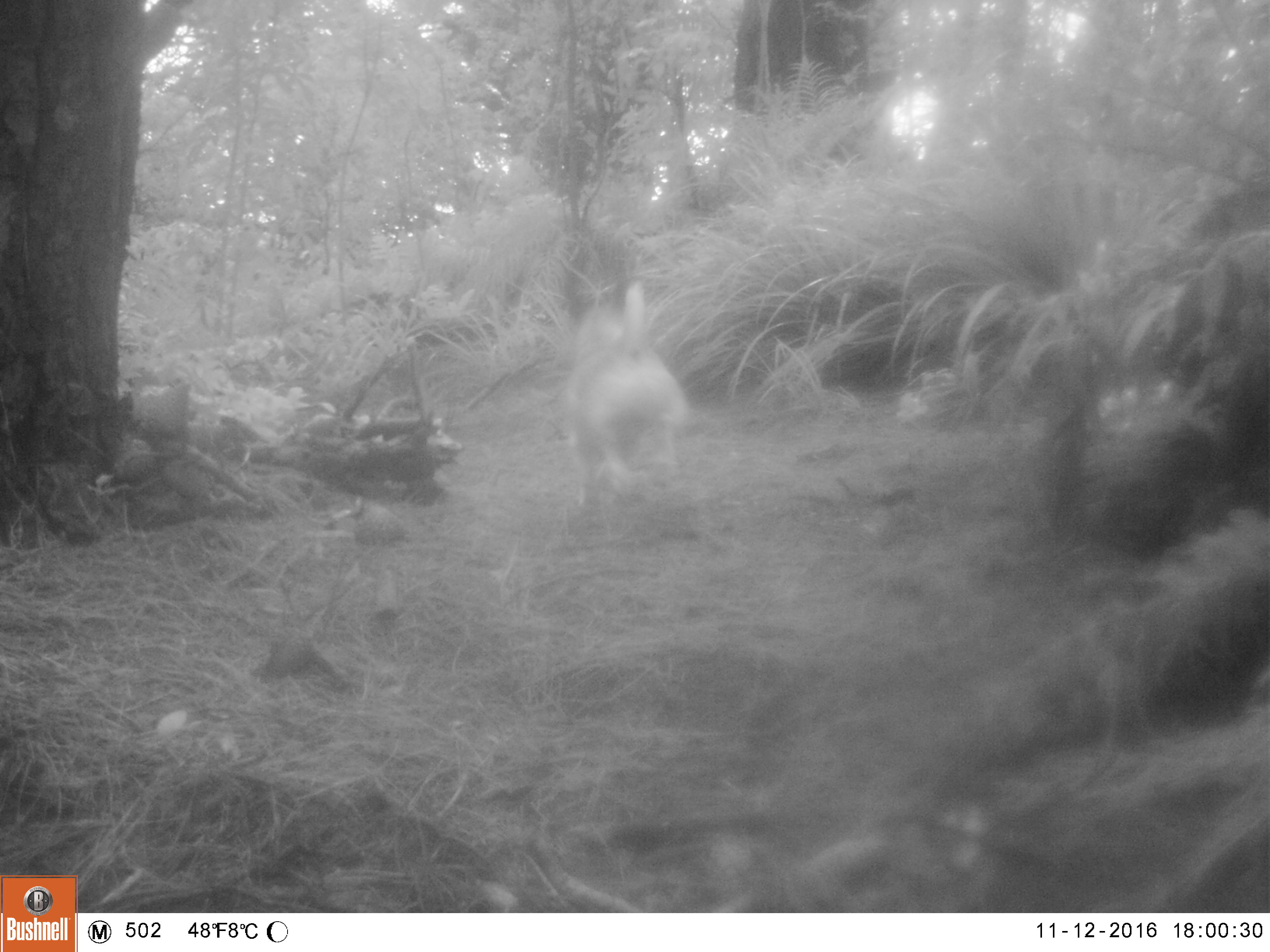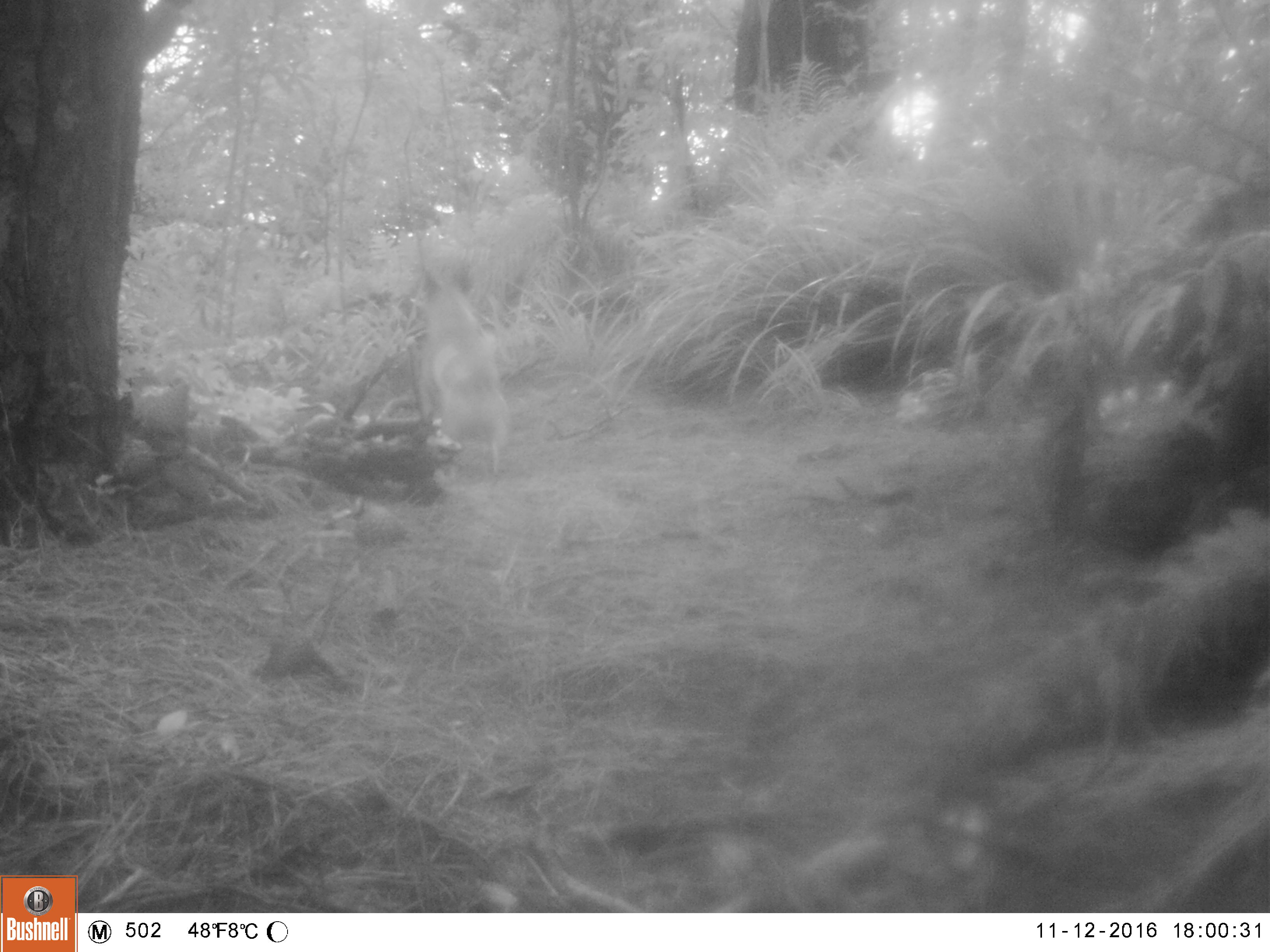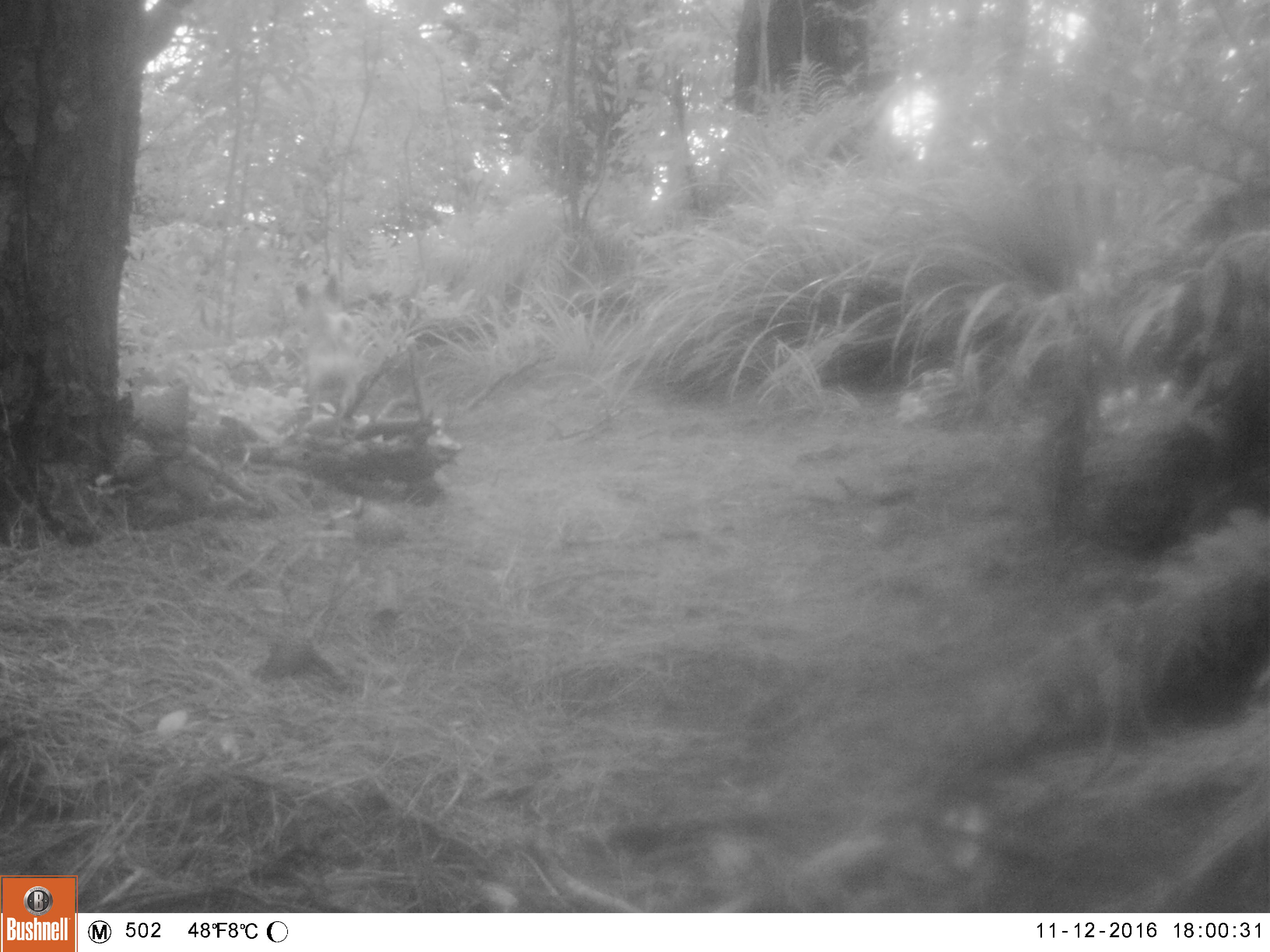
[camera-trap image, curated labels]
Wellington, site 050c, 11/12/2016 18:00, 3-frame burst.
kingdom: Animalia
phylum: Chordata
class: Mammalia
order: Carnivora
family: Canidae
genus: Canis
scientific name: Canis familiaris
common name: dog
Dog (Canis familiaris).